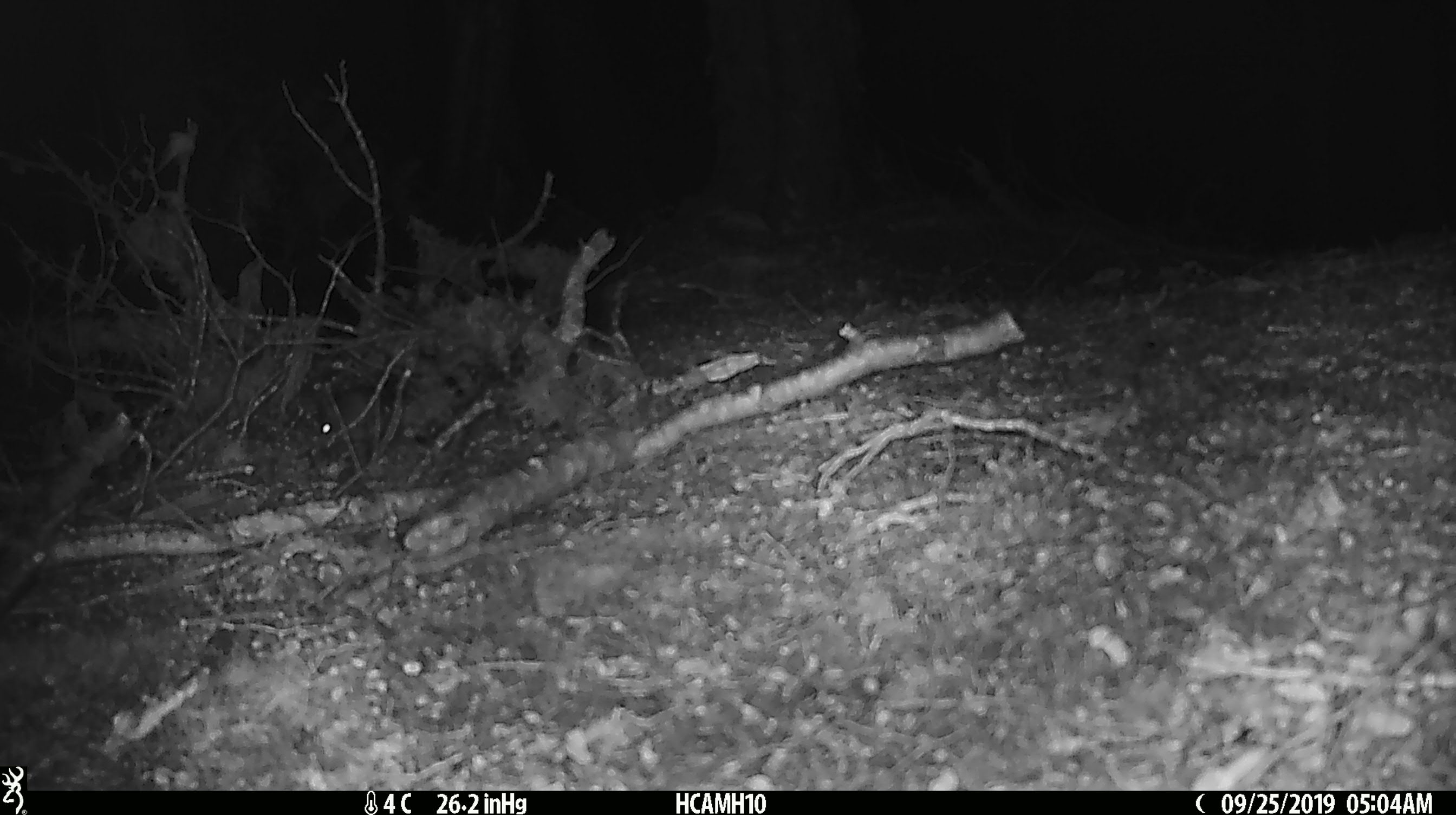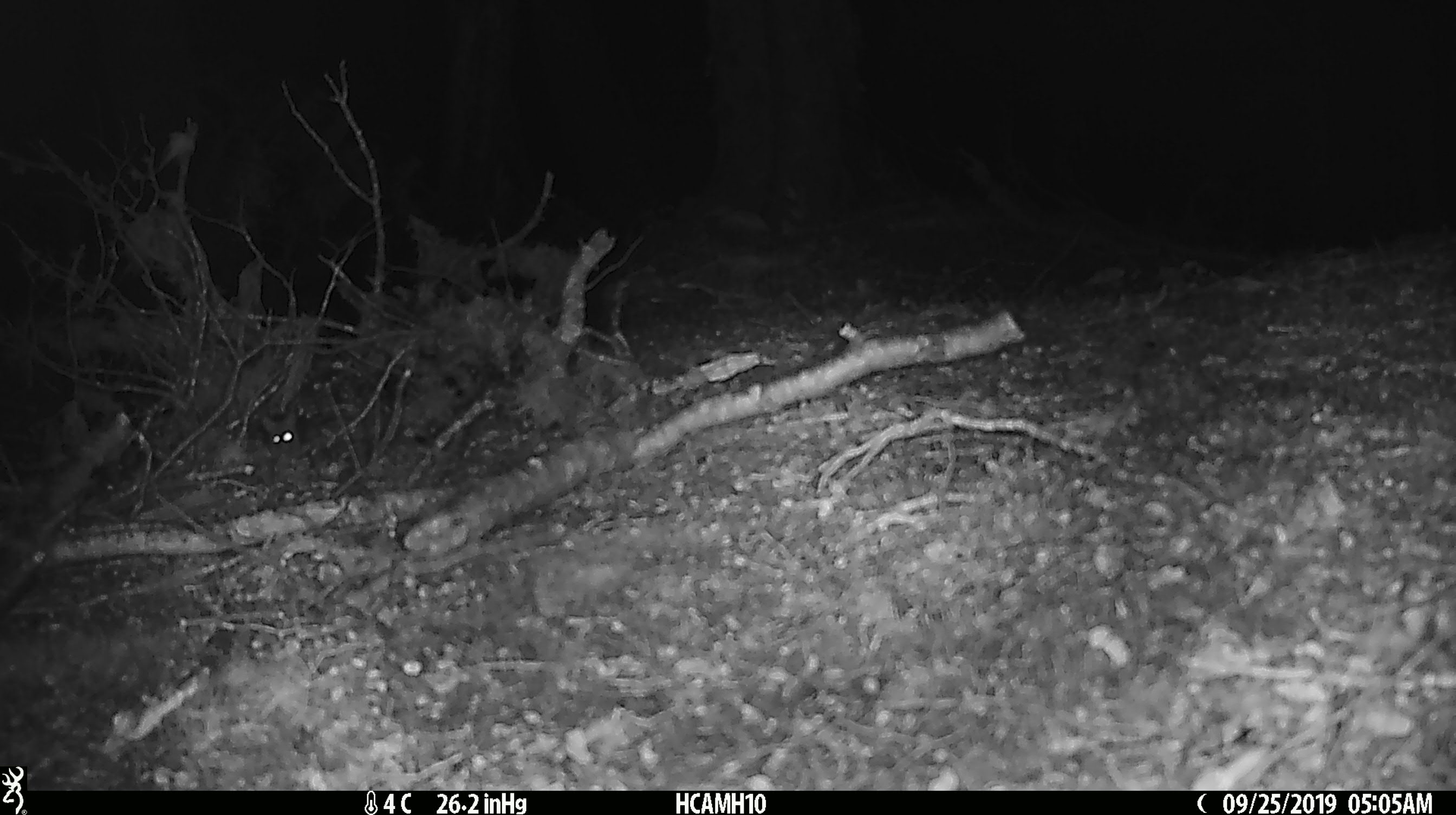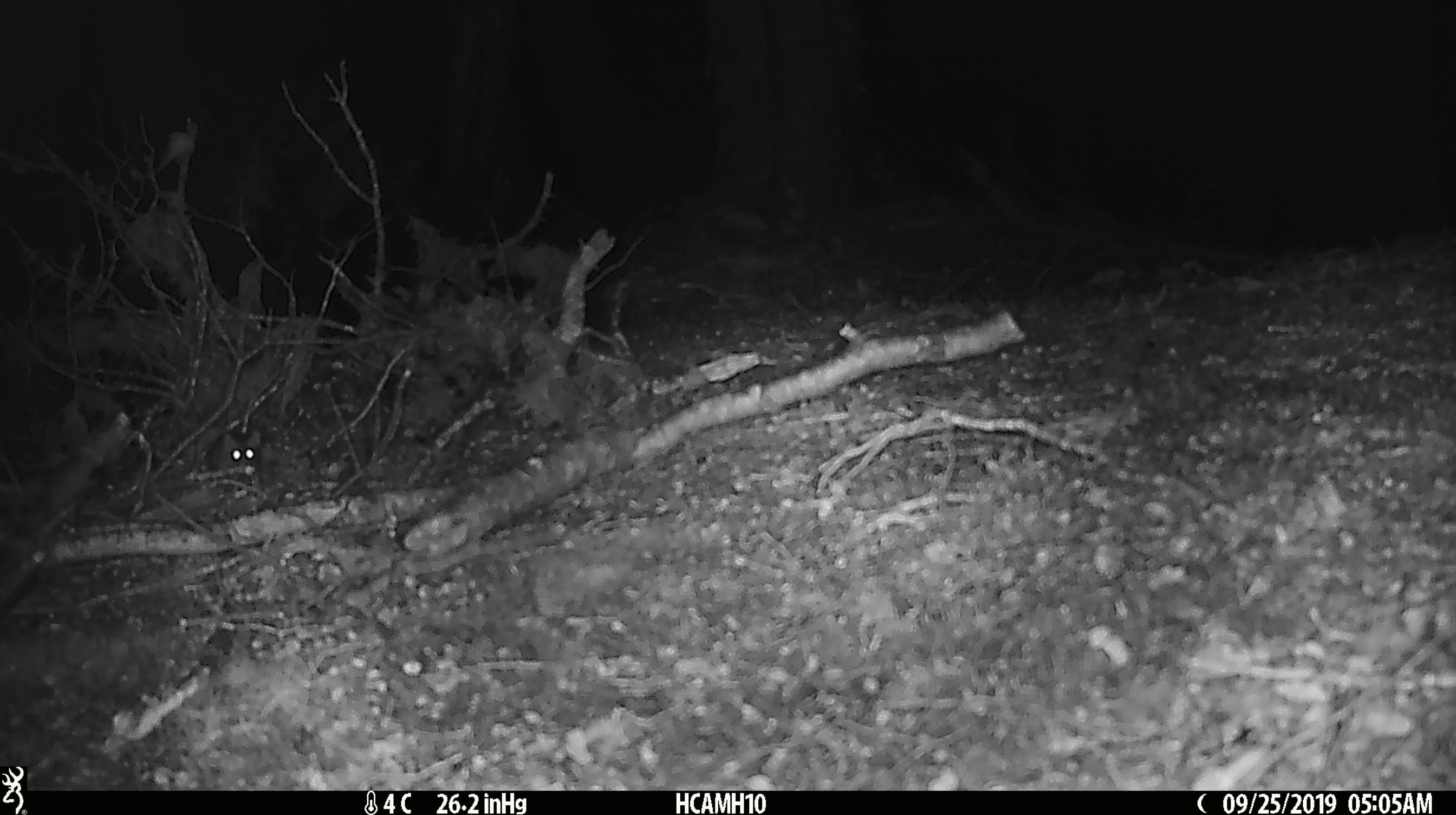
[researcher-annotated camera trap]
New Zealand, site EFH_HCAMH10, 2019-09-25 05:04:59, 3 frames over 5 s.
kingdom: Animalia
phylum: Chordata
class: Mammalia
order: Rodentia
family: Muridae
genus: Mus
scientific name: Mus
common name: mouse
Mouse (Mus).